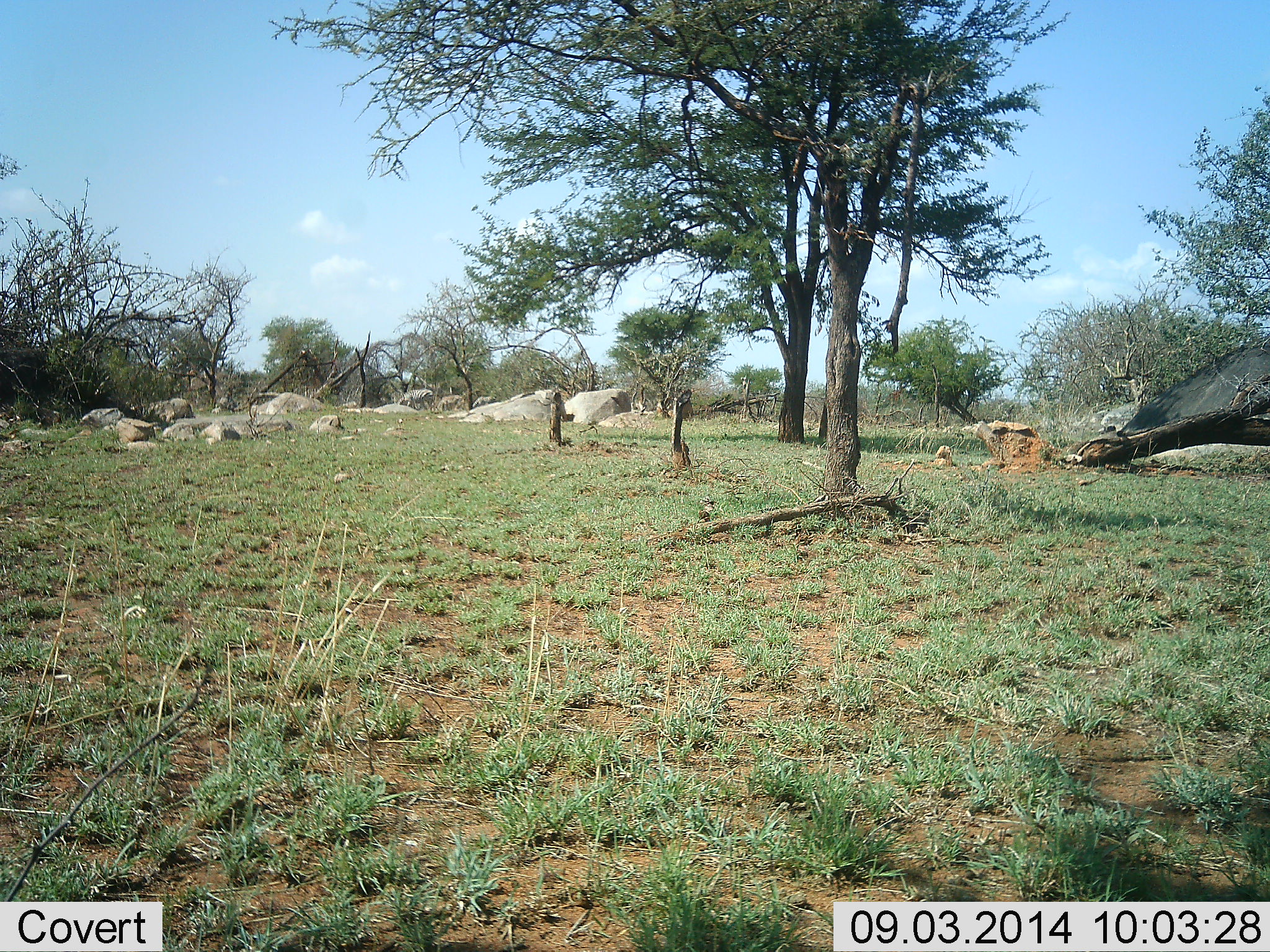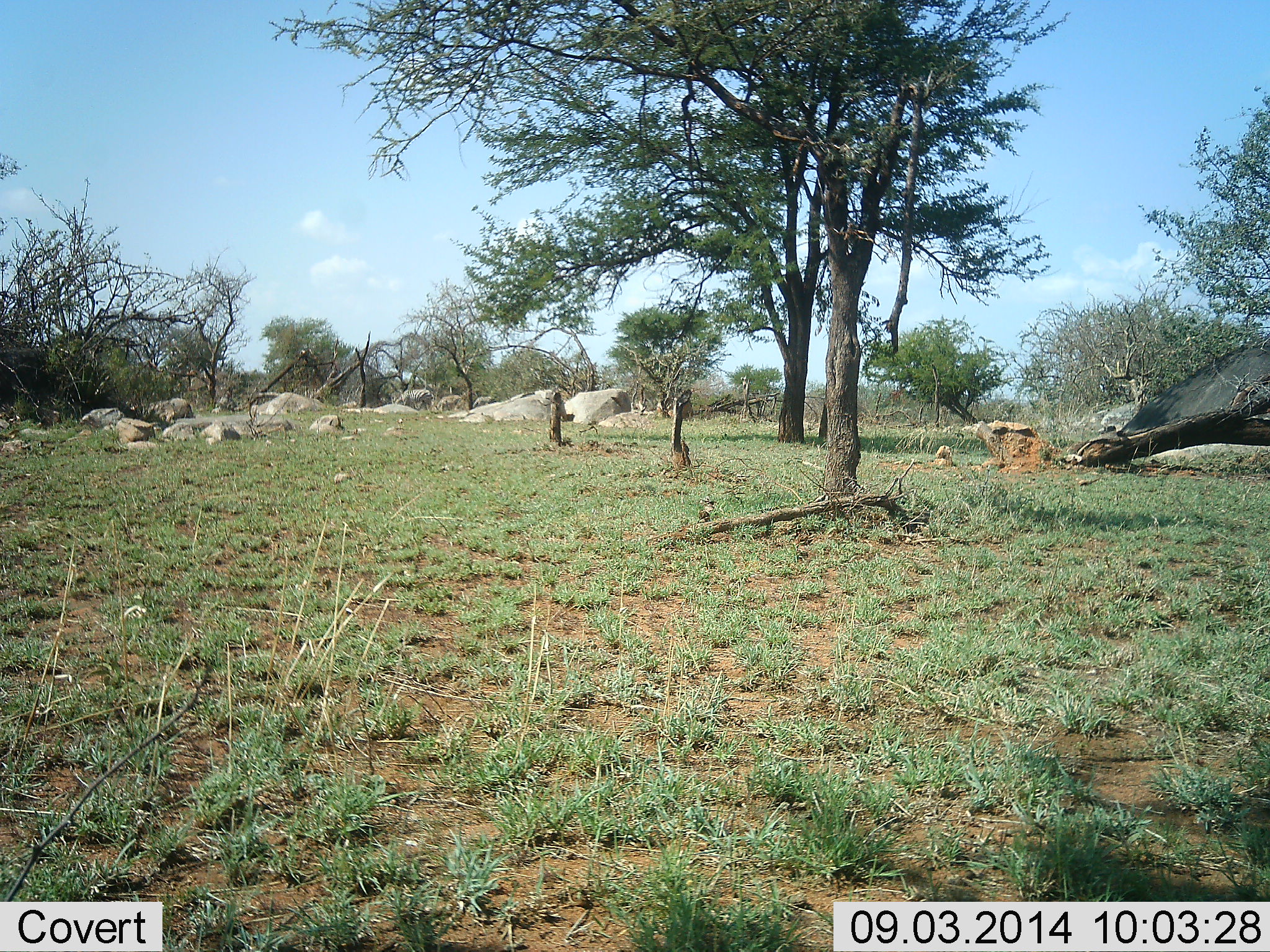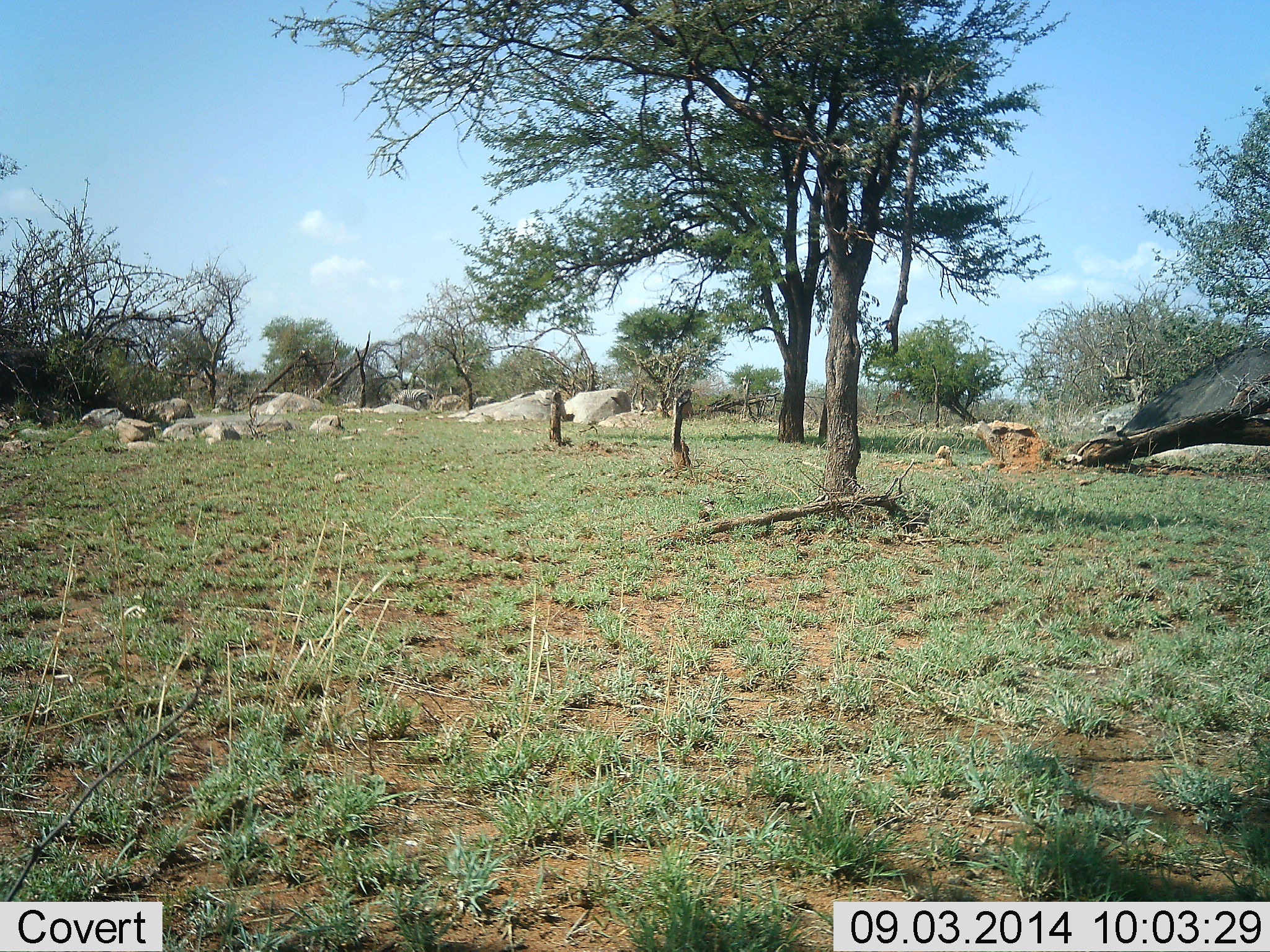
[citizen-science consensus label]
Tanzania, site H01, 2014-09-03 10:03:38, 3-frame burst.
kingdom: Animalia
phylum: Chordata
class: Mammalia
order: Proboscidea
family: Elephantidae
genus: Loxodonta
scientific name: Loxodonta africana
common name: african bush elephant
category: elephant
Elephant (african bush elephant) (Loxodonta africana), count 1. Behavior (volunteer vote fractions): standing 0%, resting 0%, moving 100%, interacting 0%. Young present (vote fraction): 0%. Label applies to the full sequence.